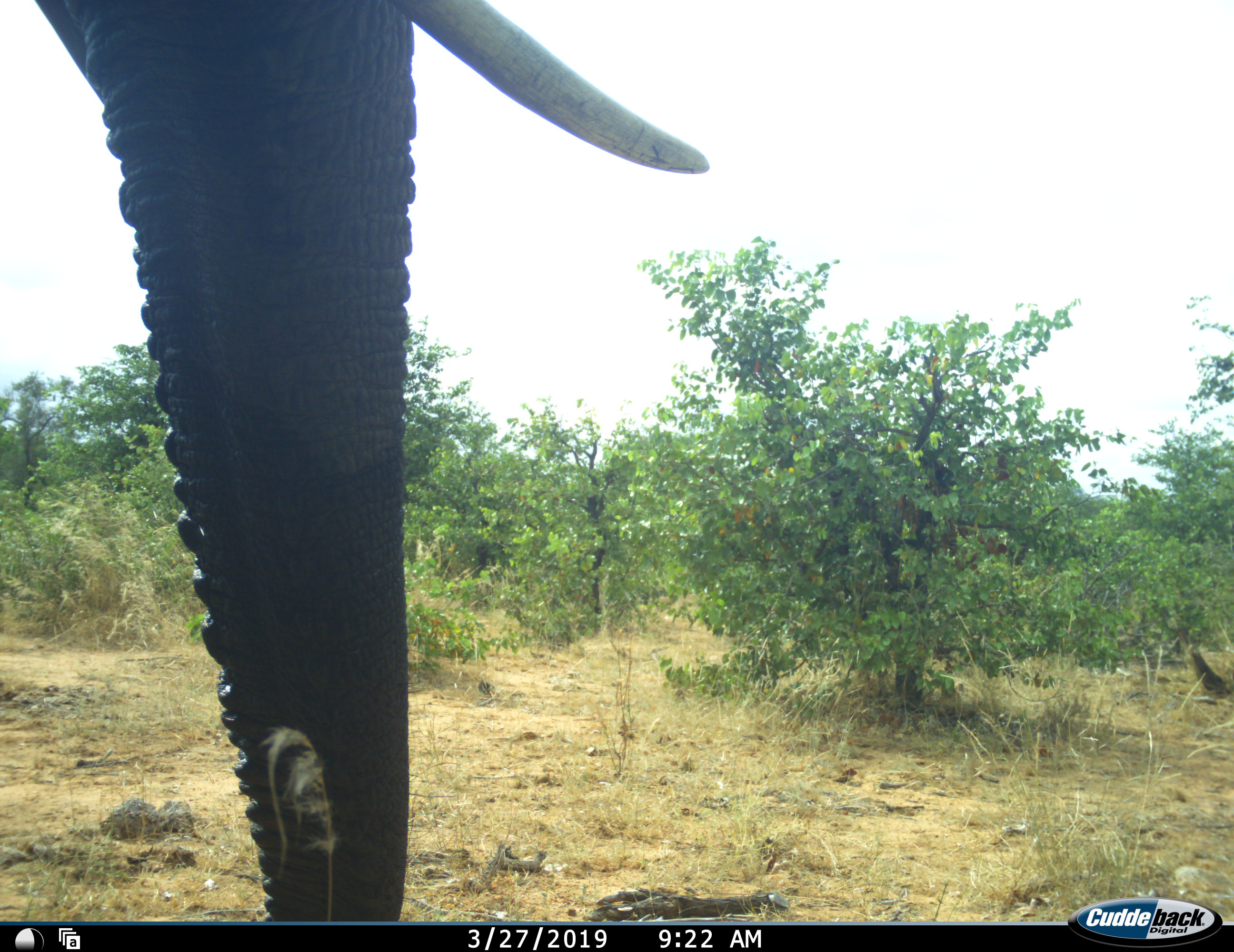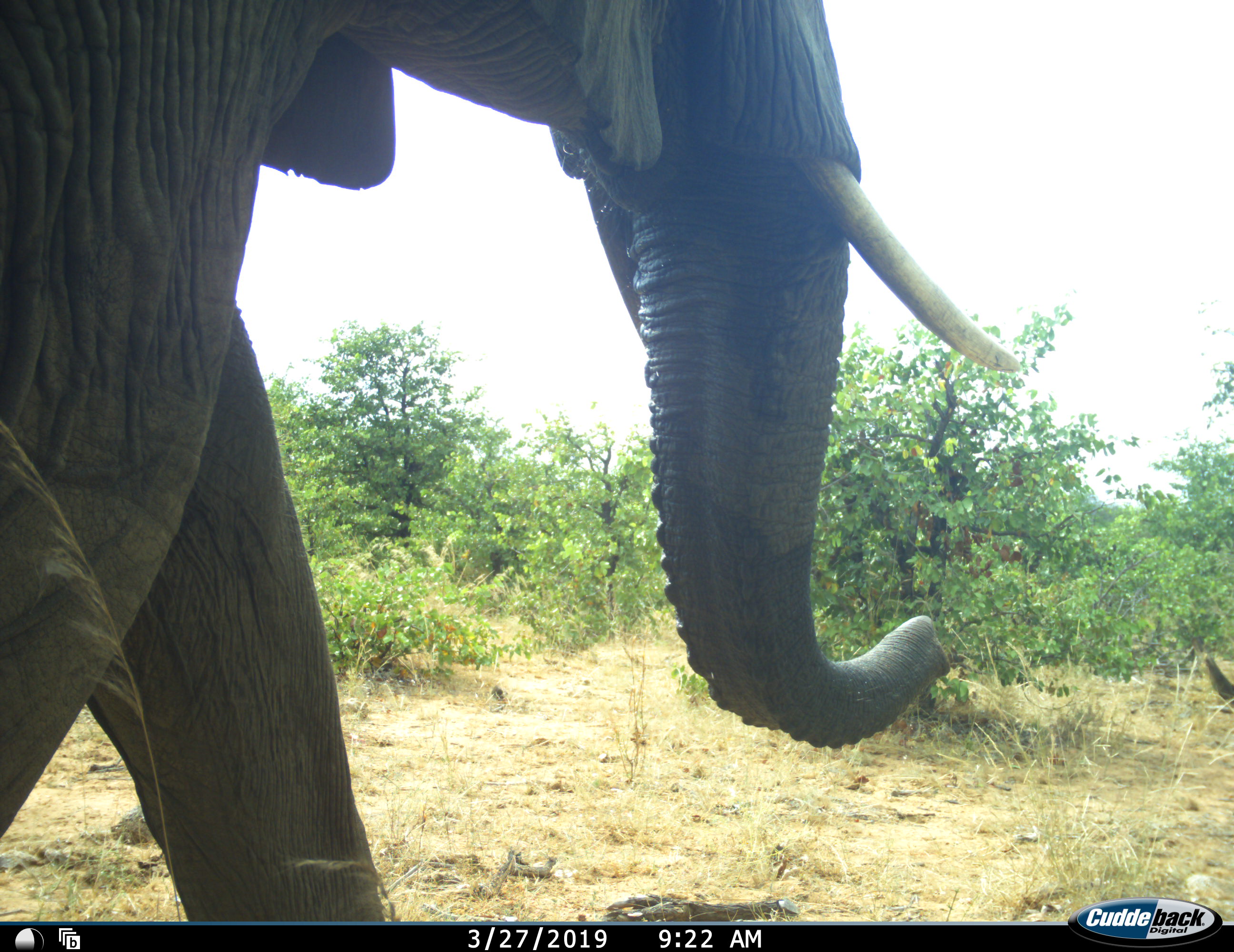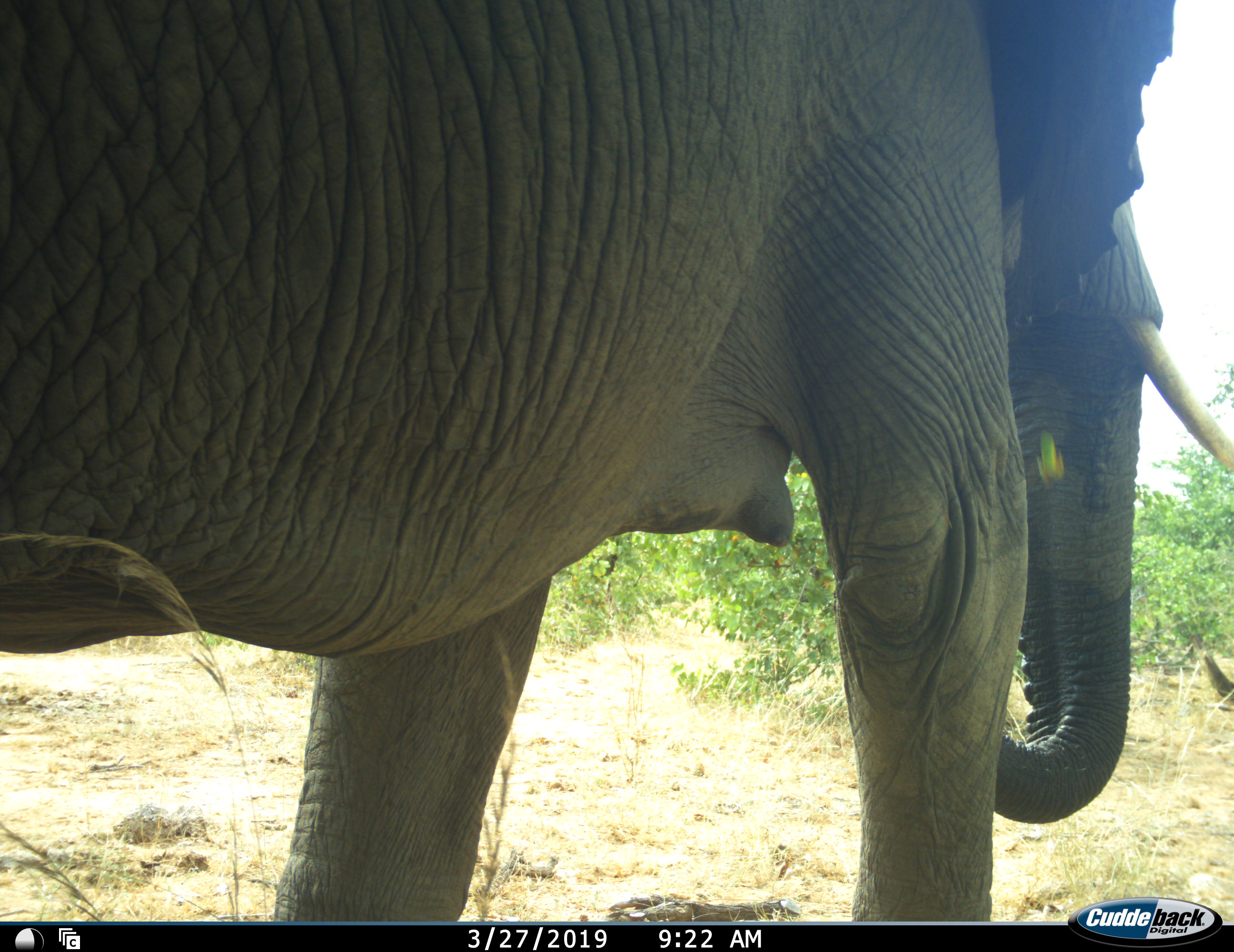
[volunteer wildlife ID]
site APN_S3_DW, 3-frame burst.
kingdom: Animalia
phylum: Chordata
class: Mammalia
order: Proboscidea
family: Elephantidae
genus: Loxodonta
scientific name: Loxodonta africana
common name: african bush elephant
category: elephant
Elephant (african bush elephant) (Loxodonta africana), count 1. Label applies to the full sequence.